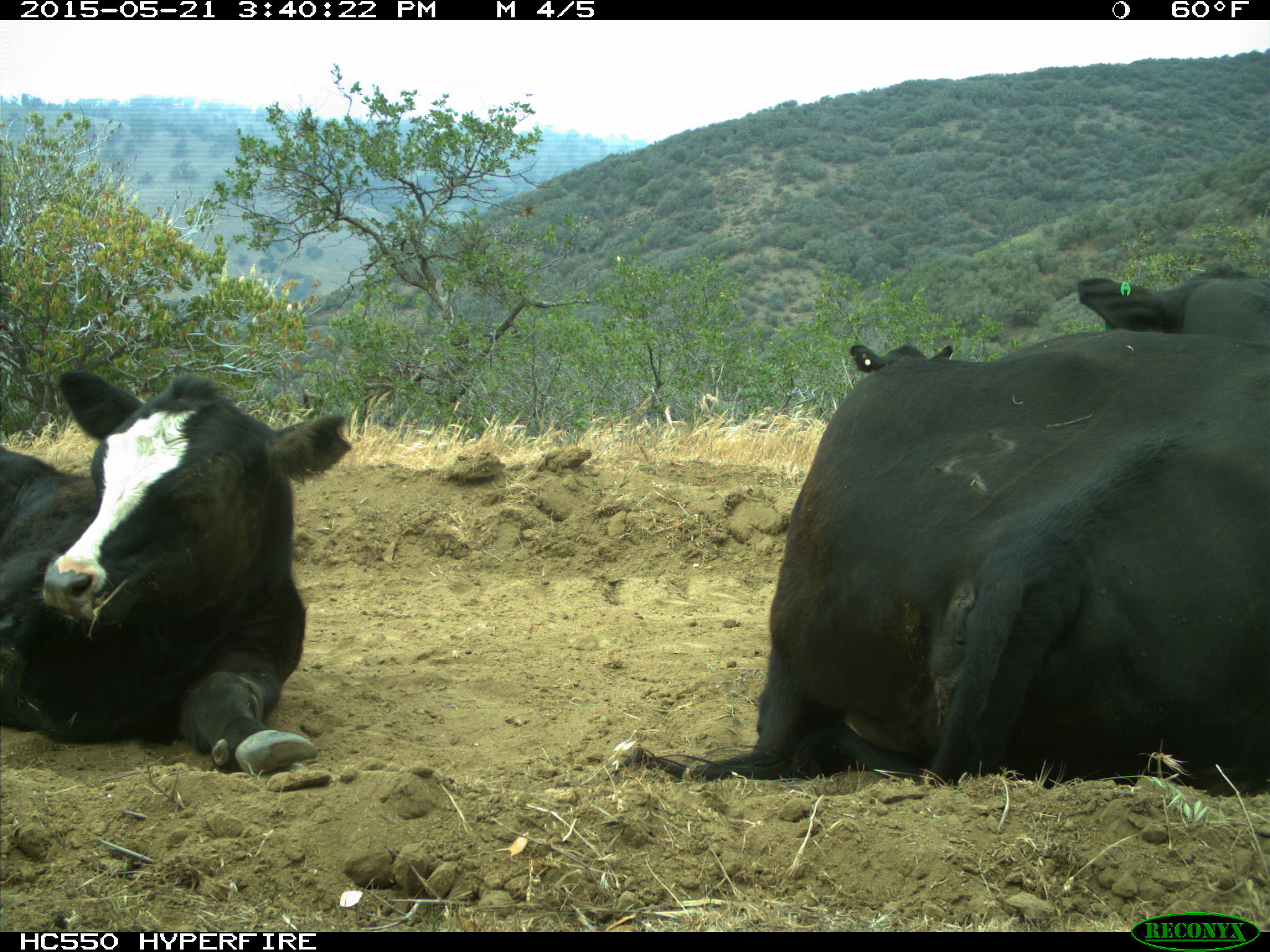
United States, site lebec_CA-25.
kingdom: Animalia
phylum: Chordata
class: Mammalia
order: Artiodactyla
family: Bovidae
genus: Bos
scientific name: Bos taurus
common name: domestic cow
Bos taurus (domestic cow).